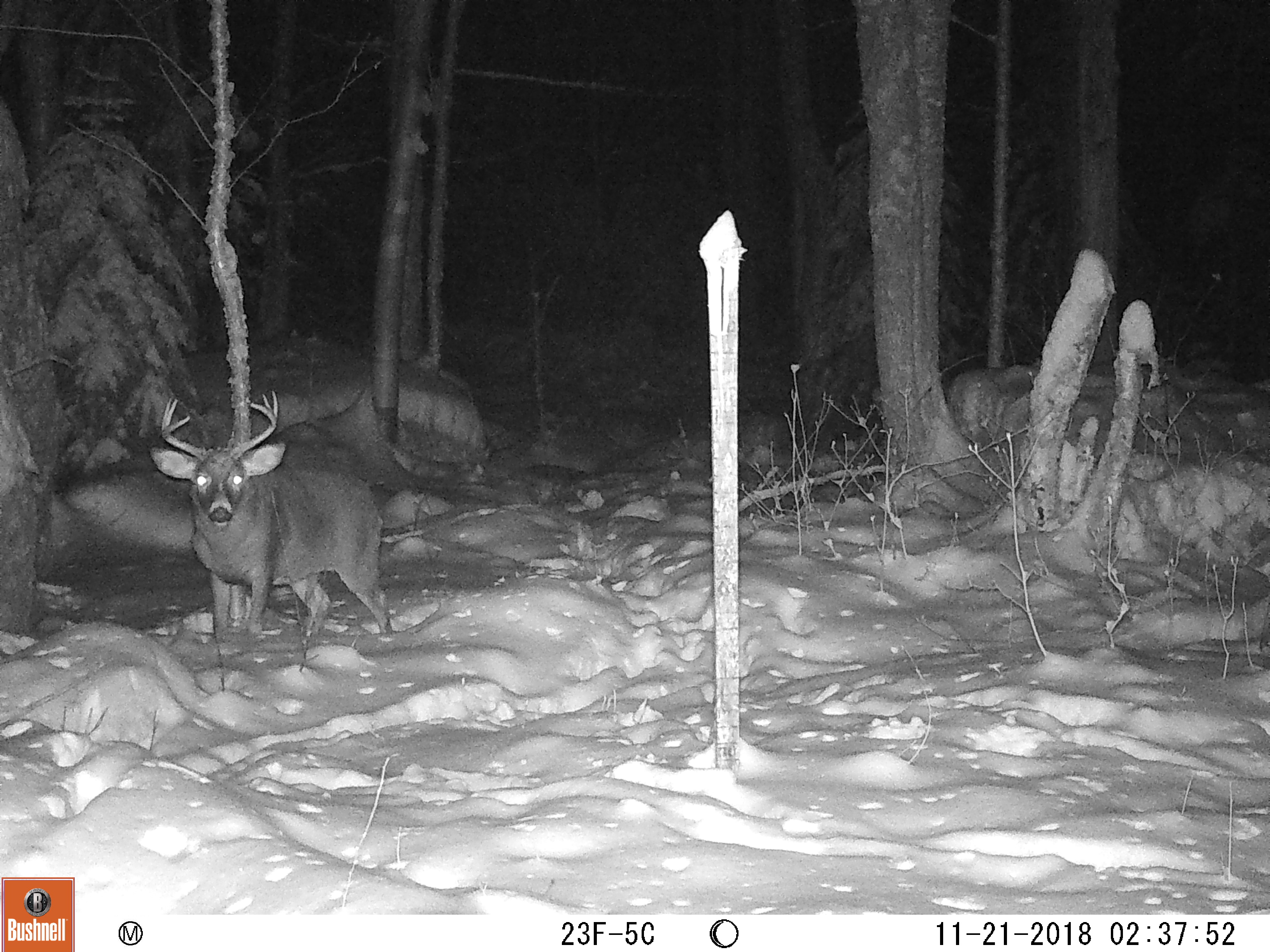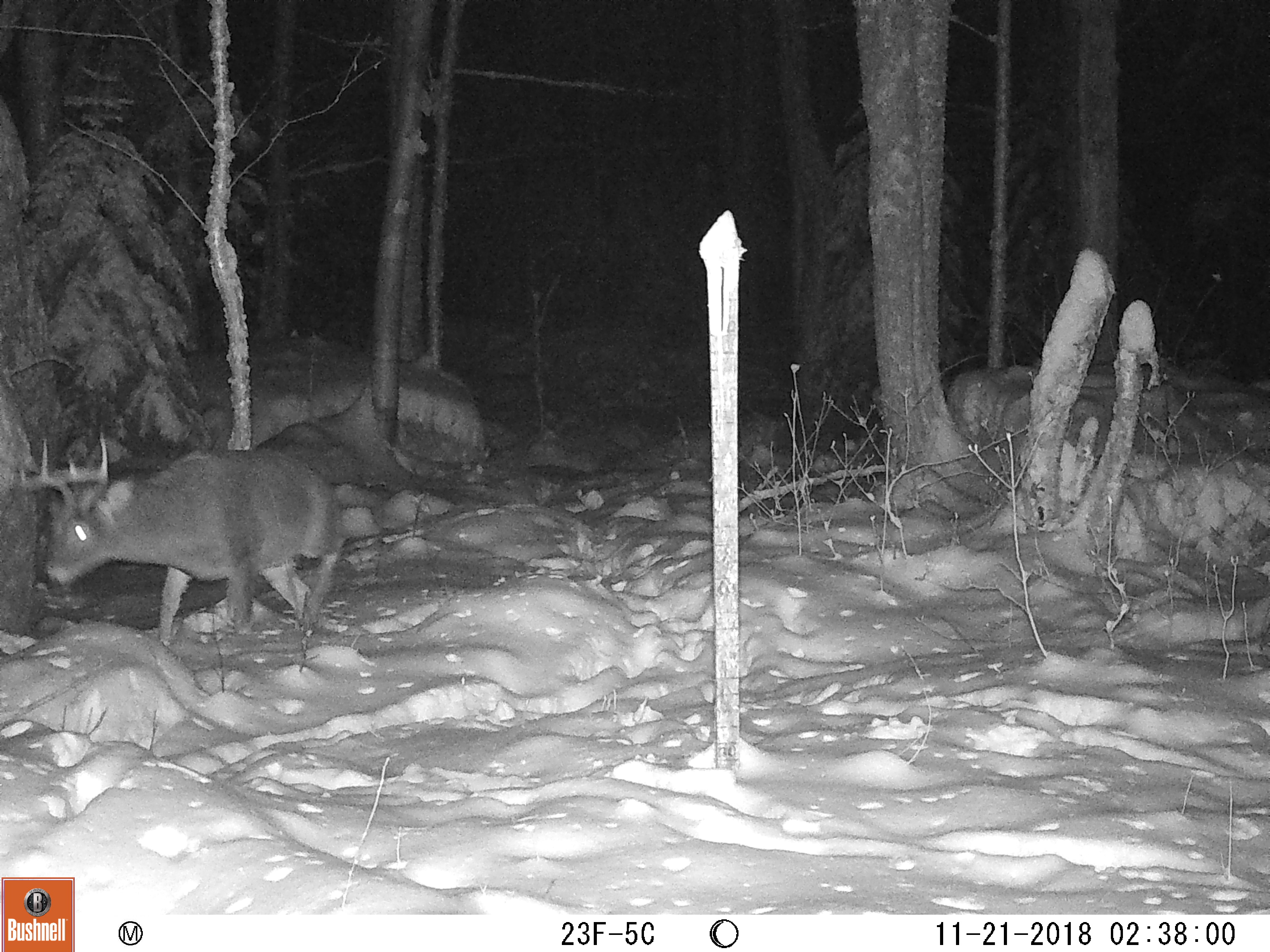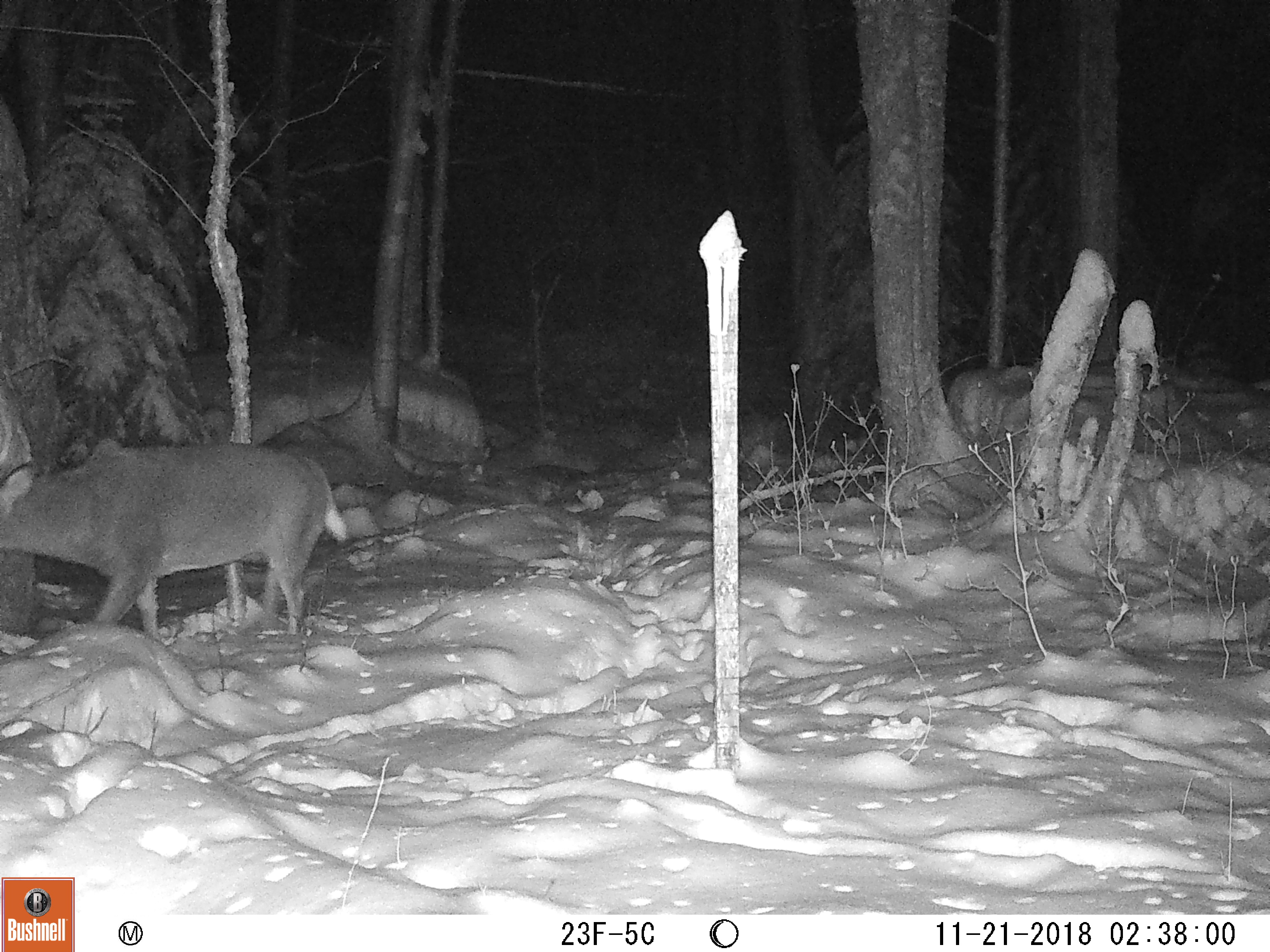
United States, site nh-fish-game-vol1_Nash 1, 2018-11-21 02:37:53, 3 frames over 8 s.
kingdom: Animalia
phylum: Chordata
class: Mammalia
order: Artiodactyla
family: Cervidae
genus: Odocoileus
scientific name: Odocoileus virginianus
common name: white-tailed deer